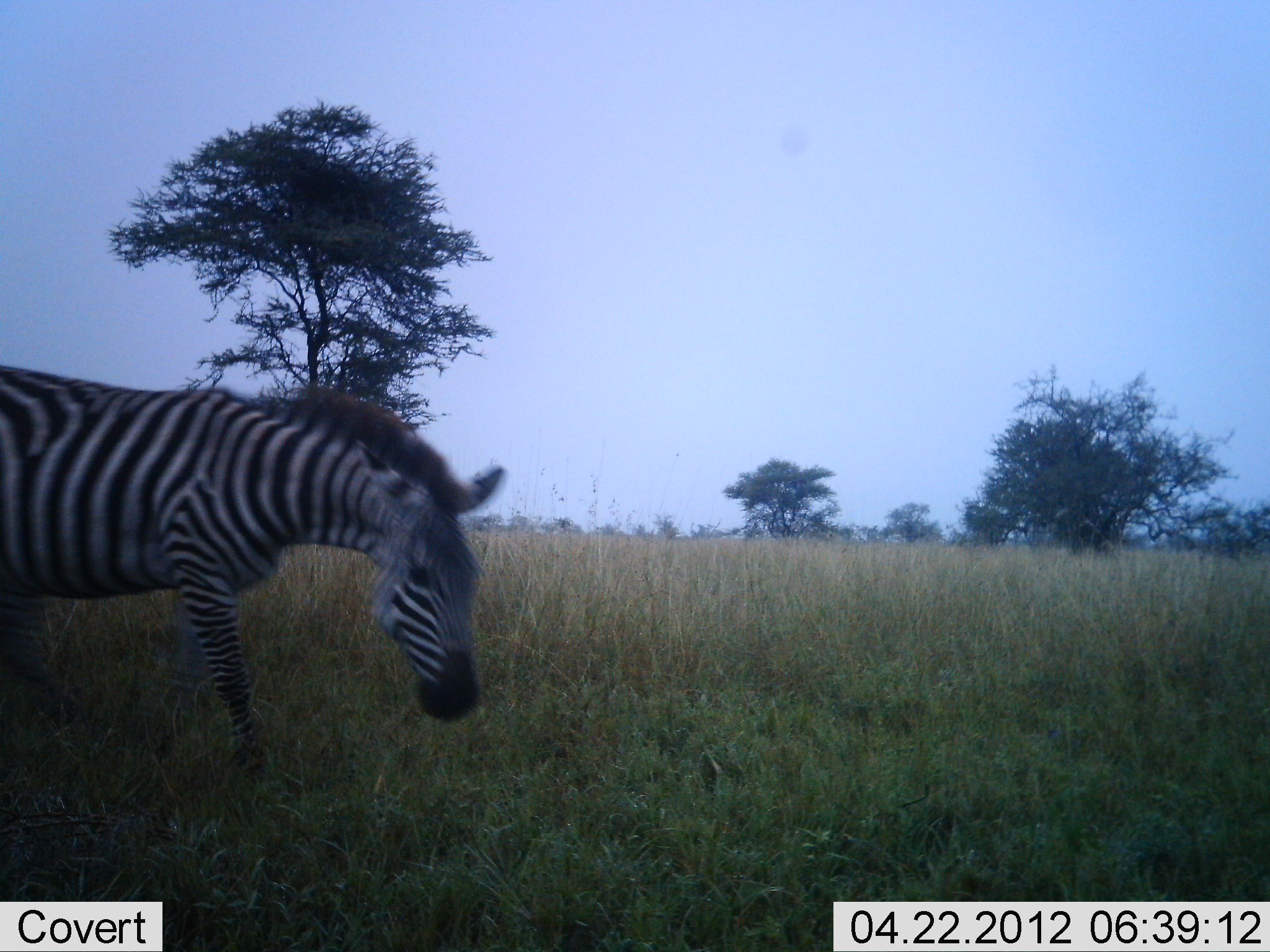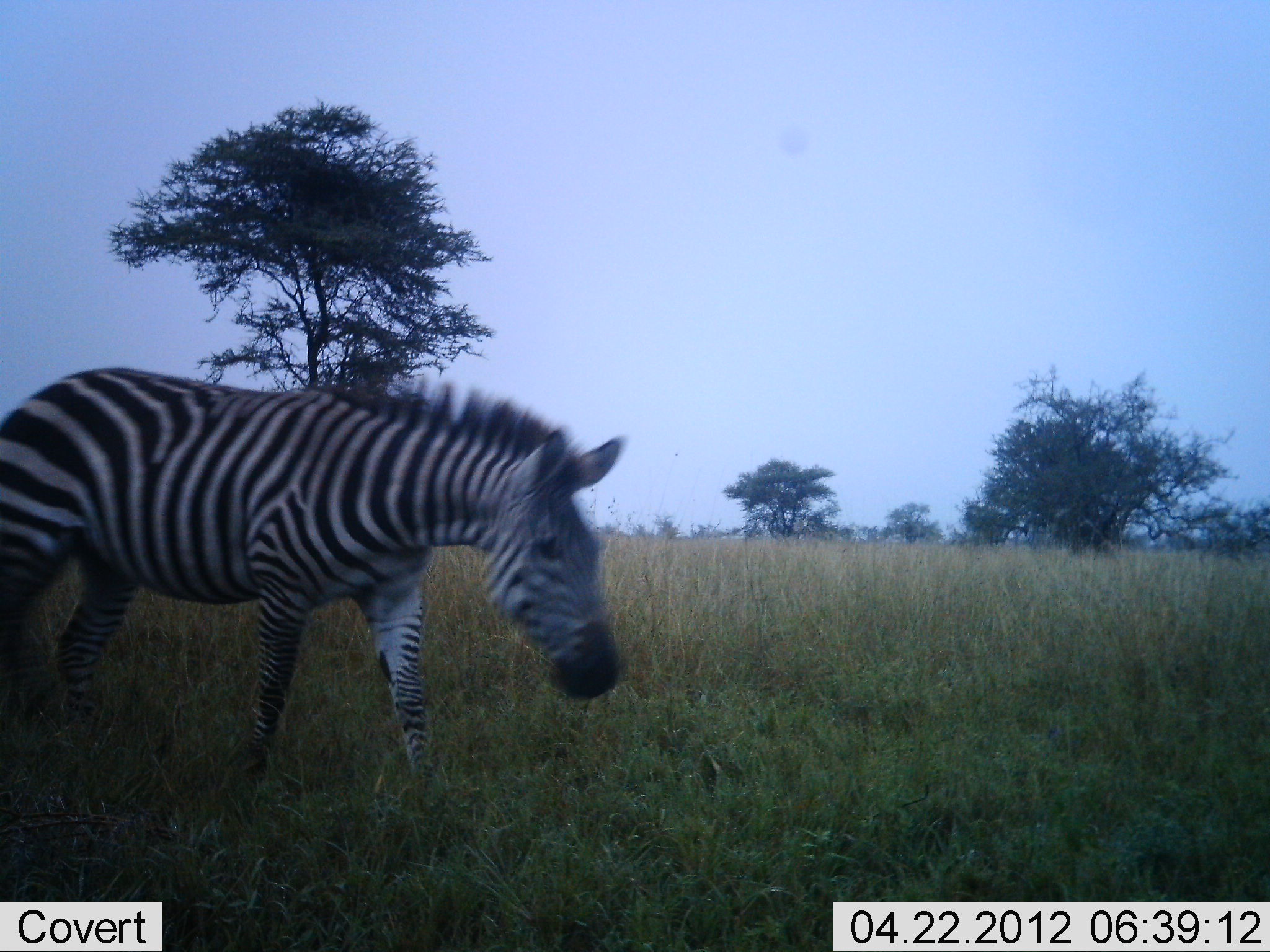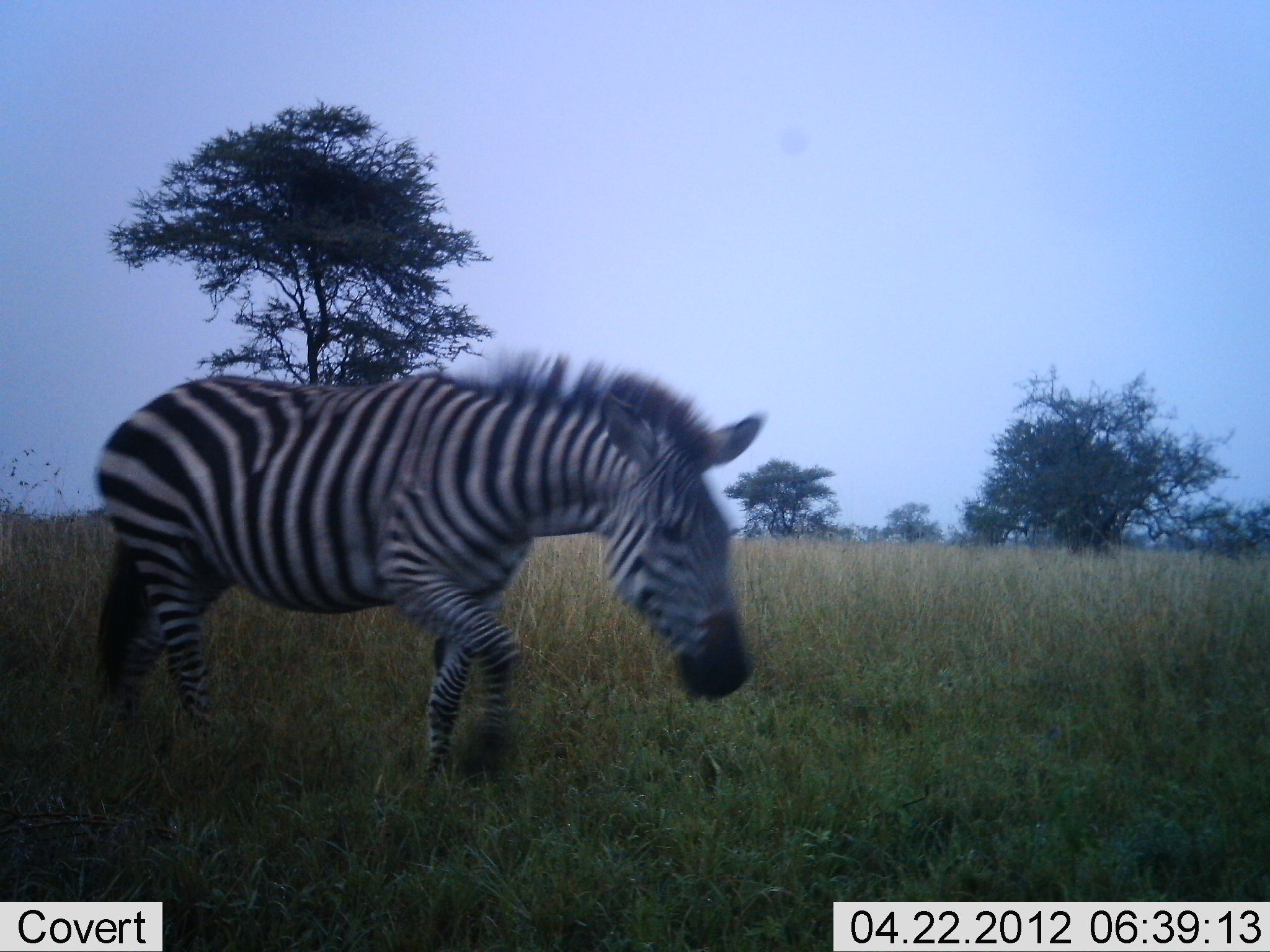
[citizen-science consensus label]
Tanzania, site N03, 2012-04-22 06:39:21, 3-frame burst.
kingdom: Animalia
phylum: Chordata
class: Mammalia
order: Perissodactyla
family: Equidae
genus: Equus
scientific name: Equus quagga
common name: plains zebra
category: zebra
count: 1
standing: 8%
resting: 0%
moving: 96%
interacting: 4%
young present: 0%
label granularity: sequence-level